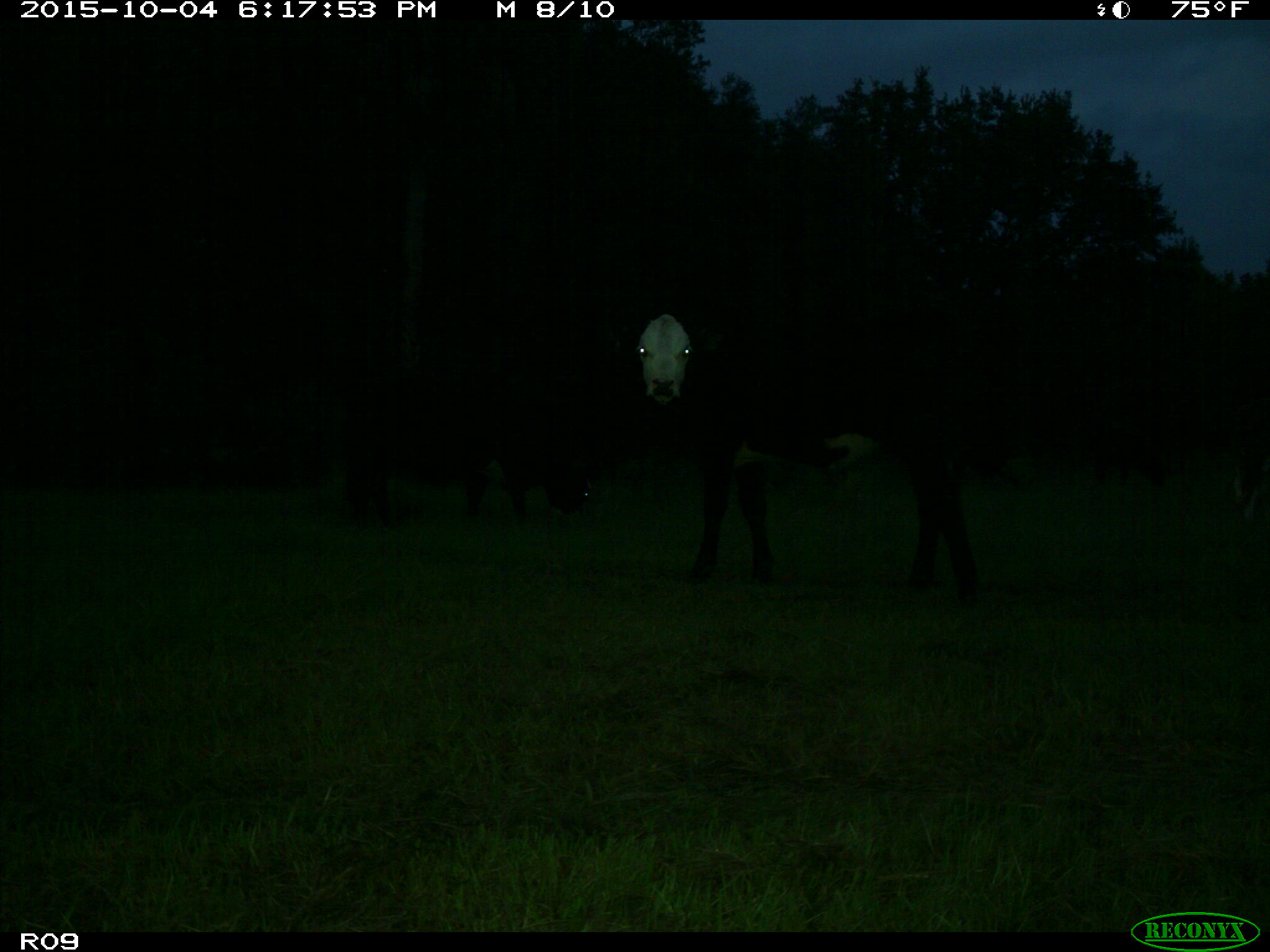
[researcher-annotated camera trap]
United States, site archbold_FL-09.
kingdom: Animalia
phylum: Chordata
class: Mammalia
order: Artiodactyla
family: Bovidae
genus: Bos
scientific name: Bos taurus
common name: domestic cow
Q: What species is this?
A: Bos taurus (domestic cow).